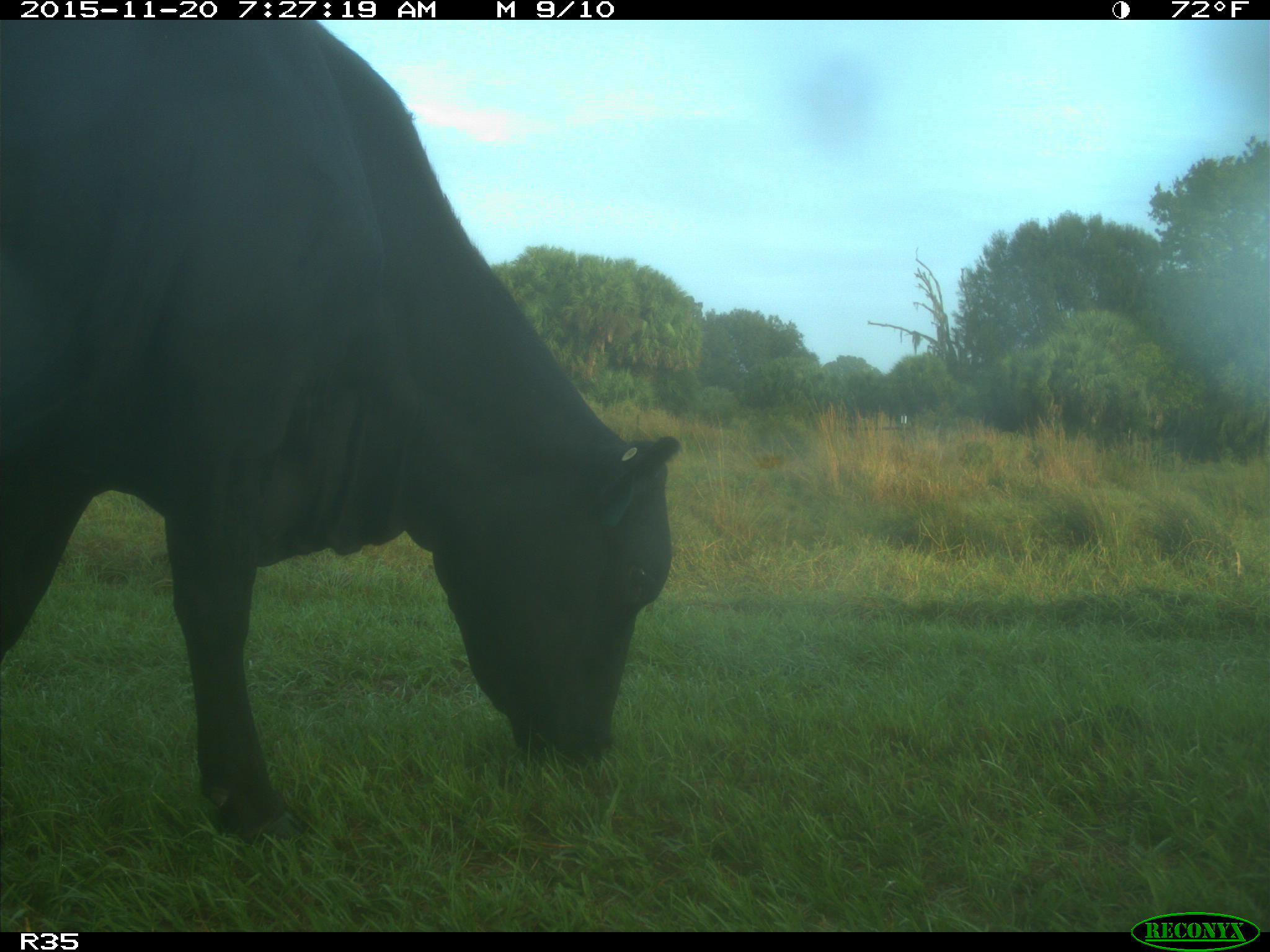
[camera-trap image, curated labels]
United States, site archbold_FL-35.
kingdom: Animalia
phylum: Chordata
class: Mammalia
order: Artiodactyla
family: Bovidae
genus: Bos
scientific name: Bos taurus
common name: domestic cow